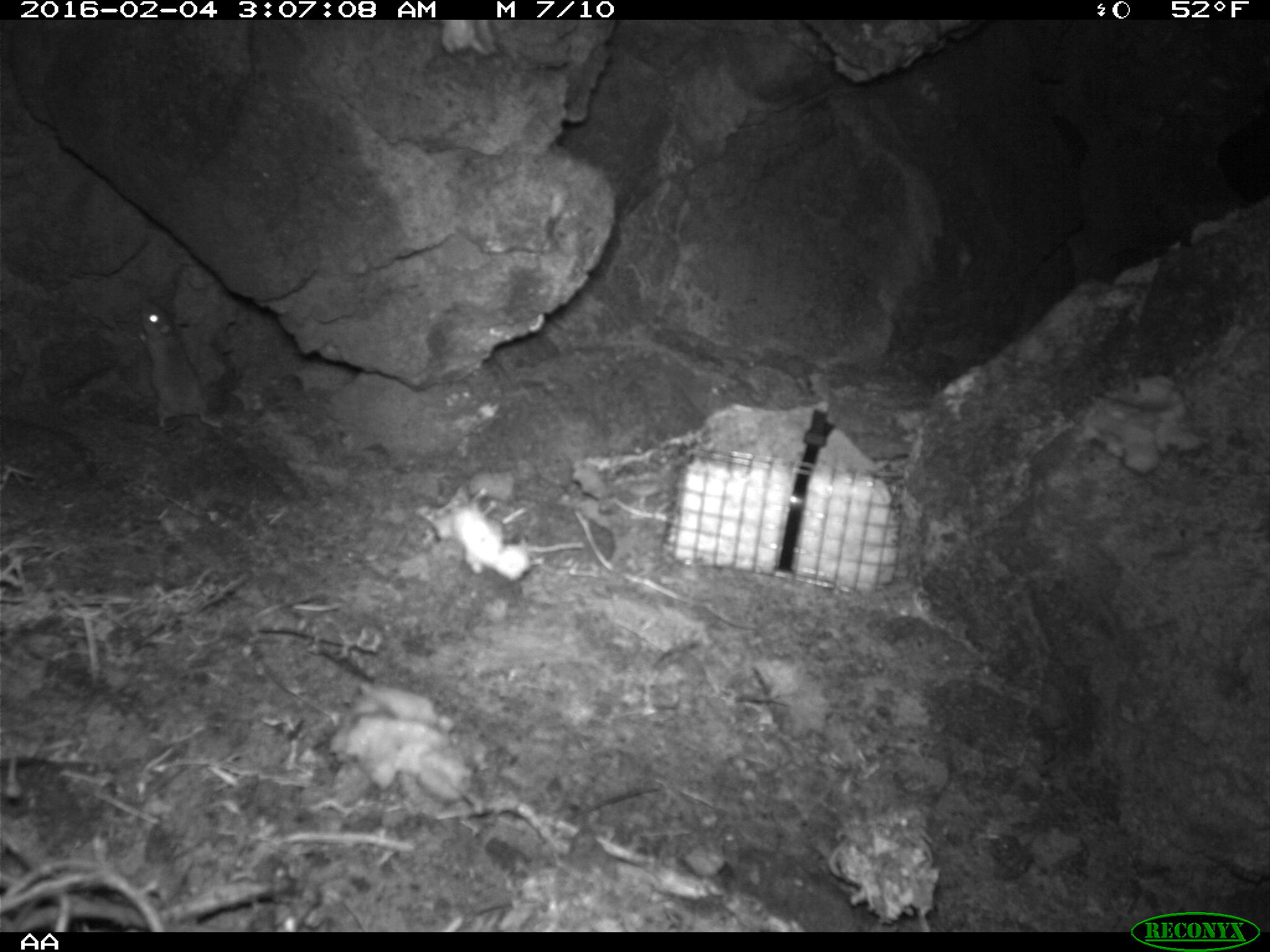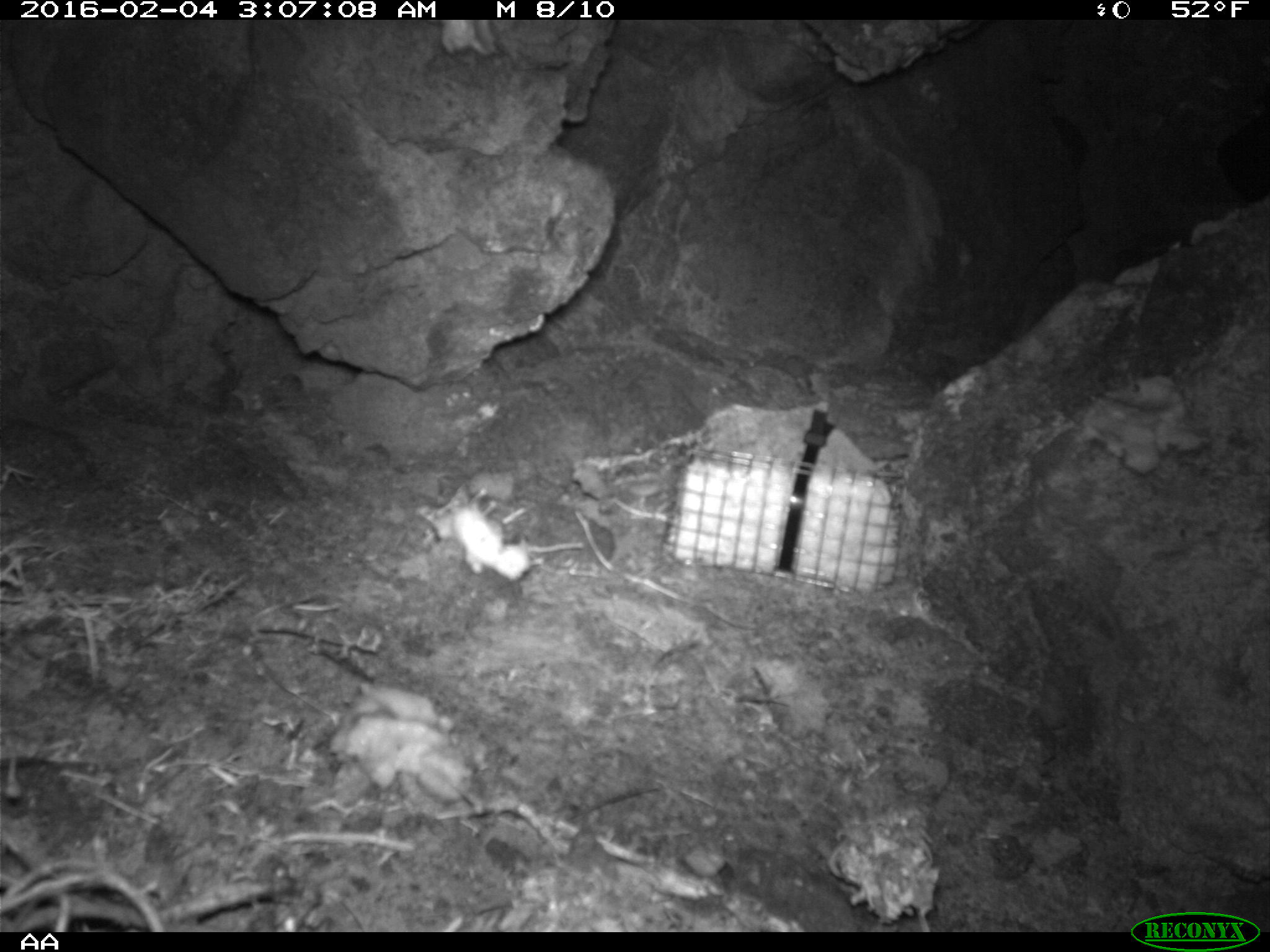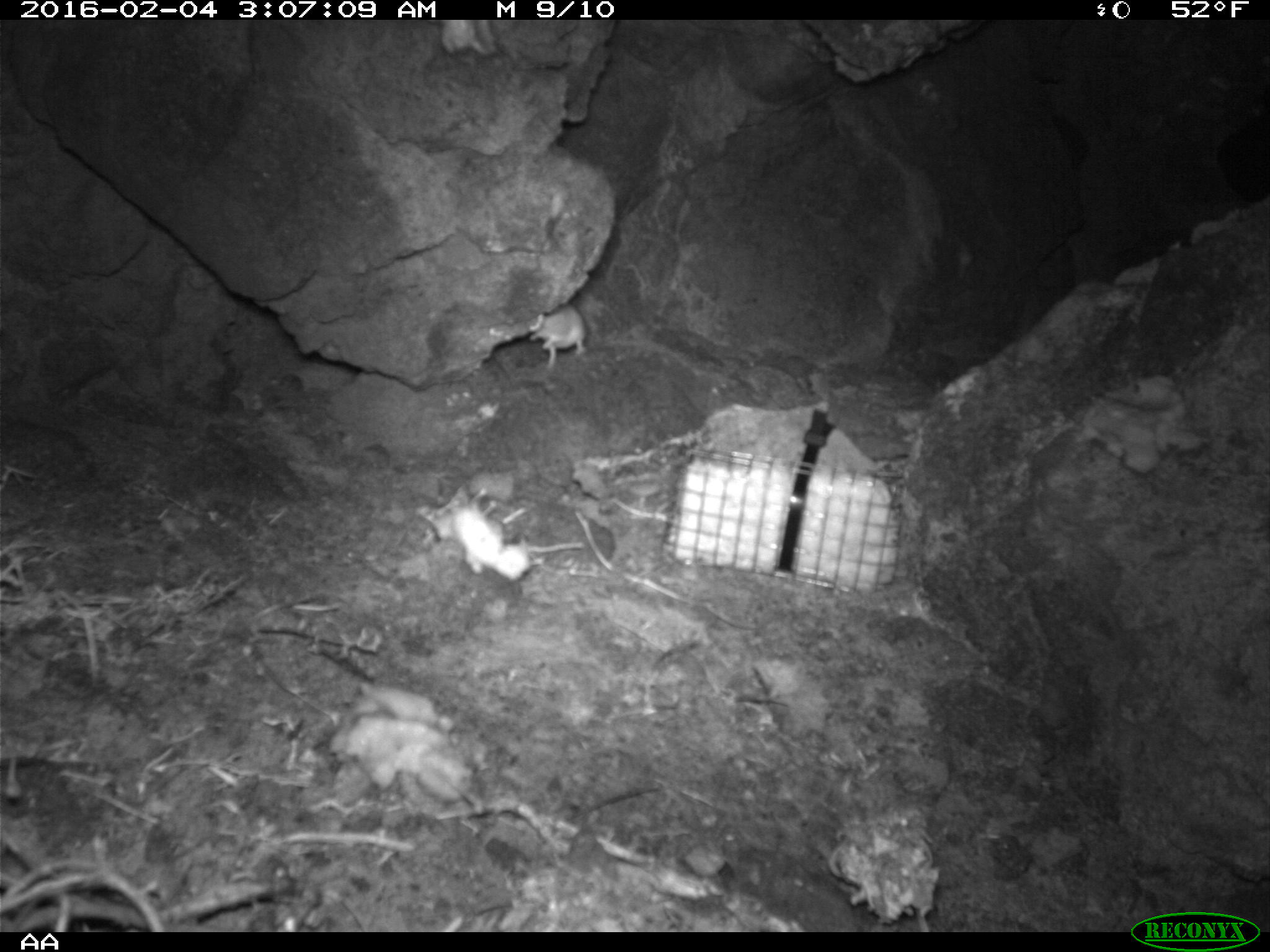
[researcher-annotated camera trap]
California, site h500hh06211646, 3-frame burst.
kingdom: Animalia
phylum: Chordata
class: Mammalia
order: Rodentia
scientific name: Rodentia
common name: rodent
Rodent (Rodentia).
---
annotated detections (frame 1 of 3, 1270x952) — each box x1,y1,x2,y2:
rodent: 136,301,222,427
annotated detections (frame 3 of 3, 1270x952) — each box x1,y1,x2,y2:
rodent: 529,304,586,369